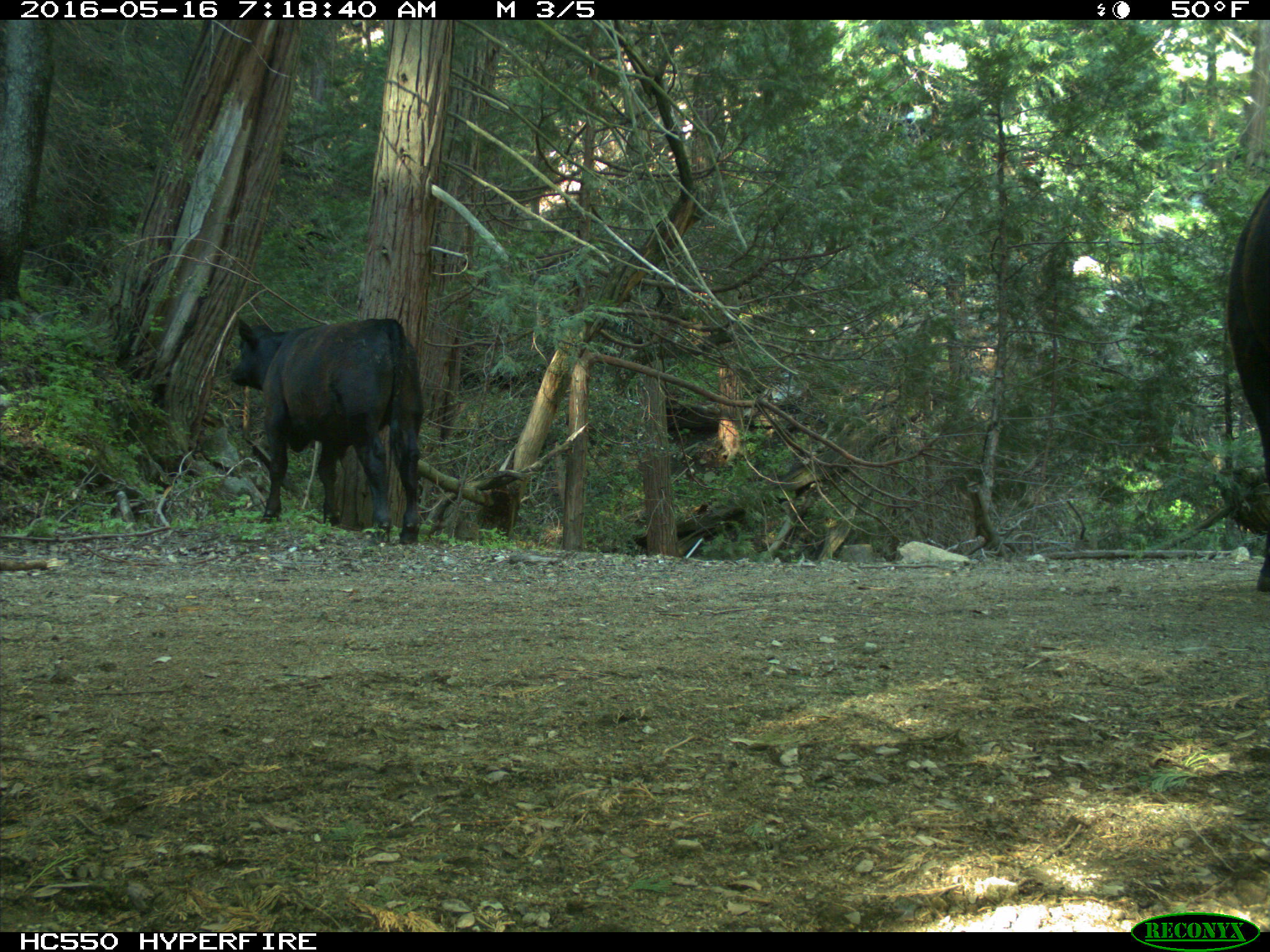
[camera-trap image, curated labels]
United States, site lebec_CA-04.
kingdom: Animalia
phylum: Chordata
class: Mammalia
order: Artiodactyla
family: Bovidae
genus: Bos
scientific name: Bos taurus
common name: domestic cow